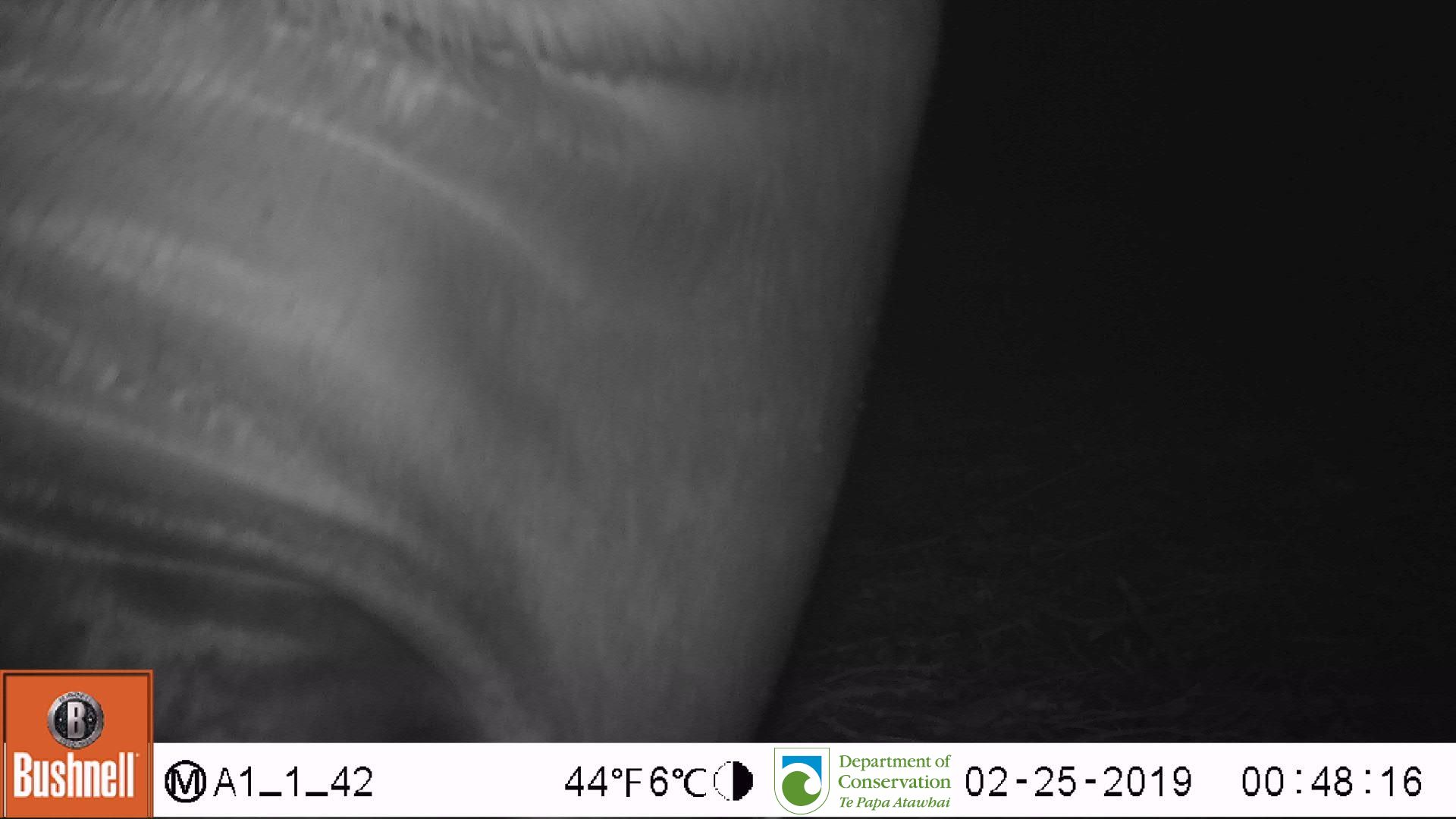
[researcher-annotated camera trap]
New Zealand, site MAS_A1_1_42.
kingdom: Animalia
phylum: Chordata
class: Mammalia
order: Carnivora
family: Otariidae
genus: Phocarctos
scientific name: Phocarctos hookeri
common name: new zealand sea lion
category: sealion